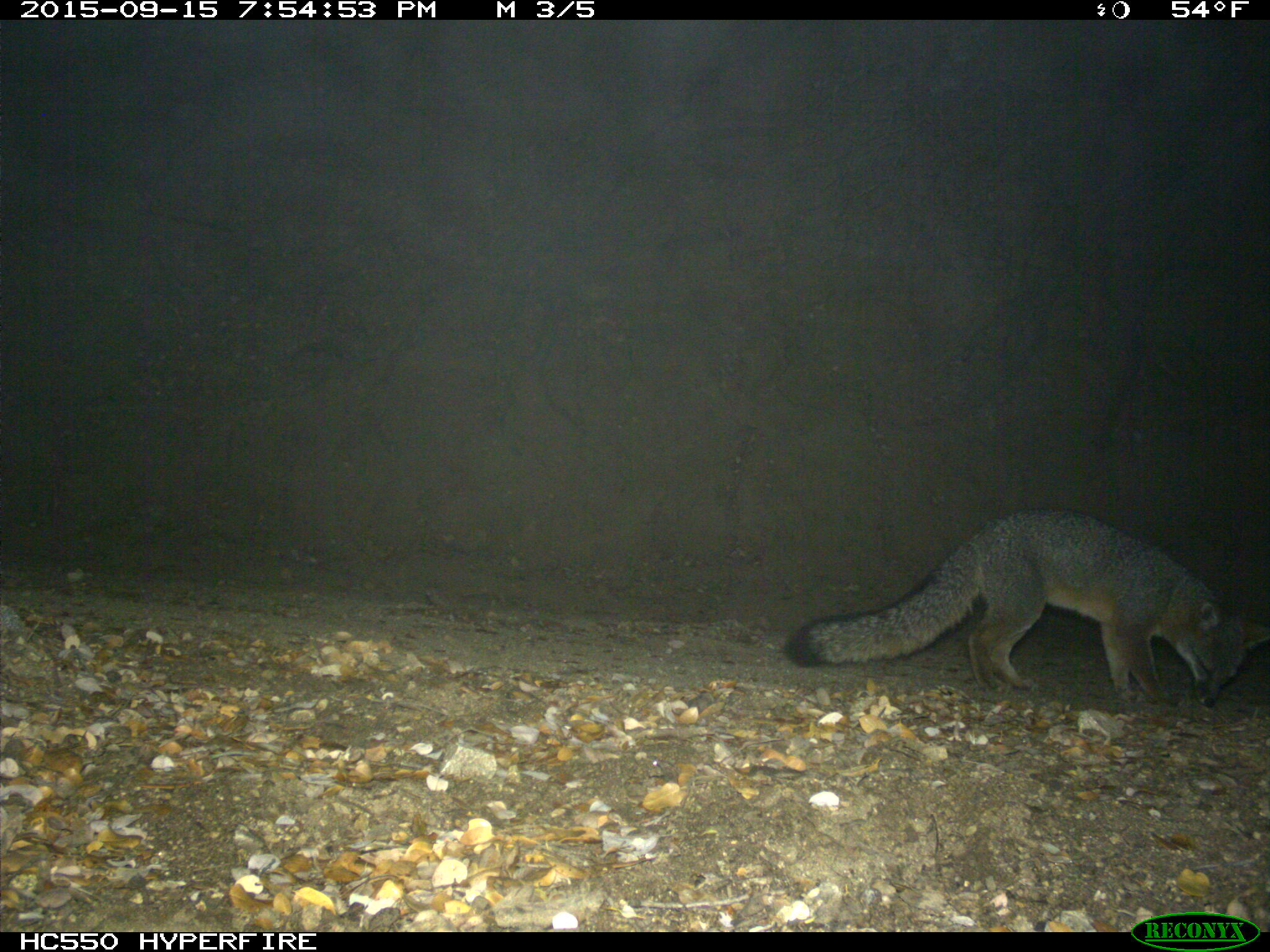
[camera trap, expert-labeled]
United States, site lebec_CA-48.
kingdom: Animalia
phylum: Chordata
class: Mammalia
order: Carnivora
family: Canidae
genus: Urocyon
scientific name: Urocyon cinereoargenteus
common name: gray fox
Urocyon cinereoargenteus (gray fox).